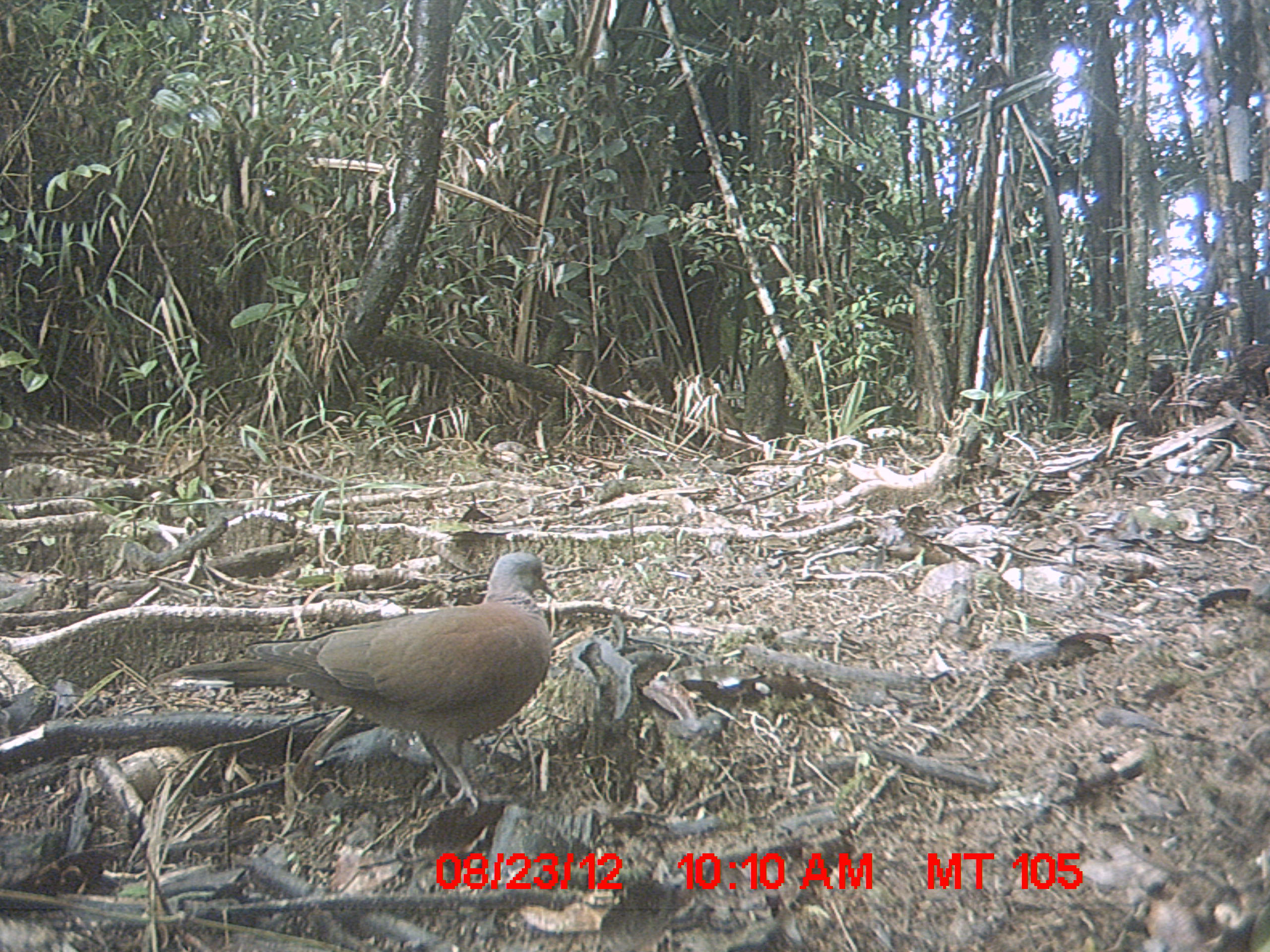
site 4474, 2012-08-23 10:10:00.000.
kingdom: Animalia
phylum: Chordata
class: Aves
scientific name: Aves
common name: bird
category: unknown bird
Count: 1.